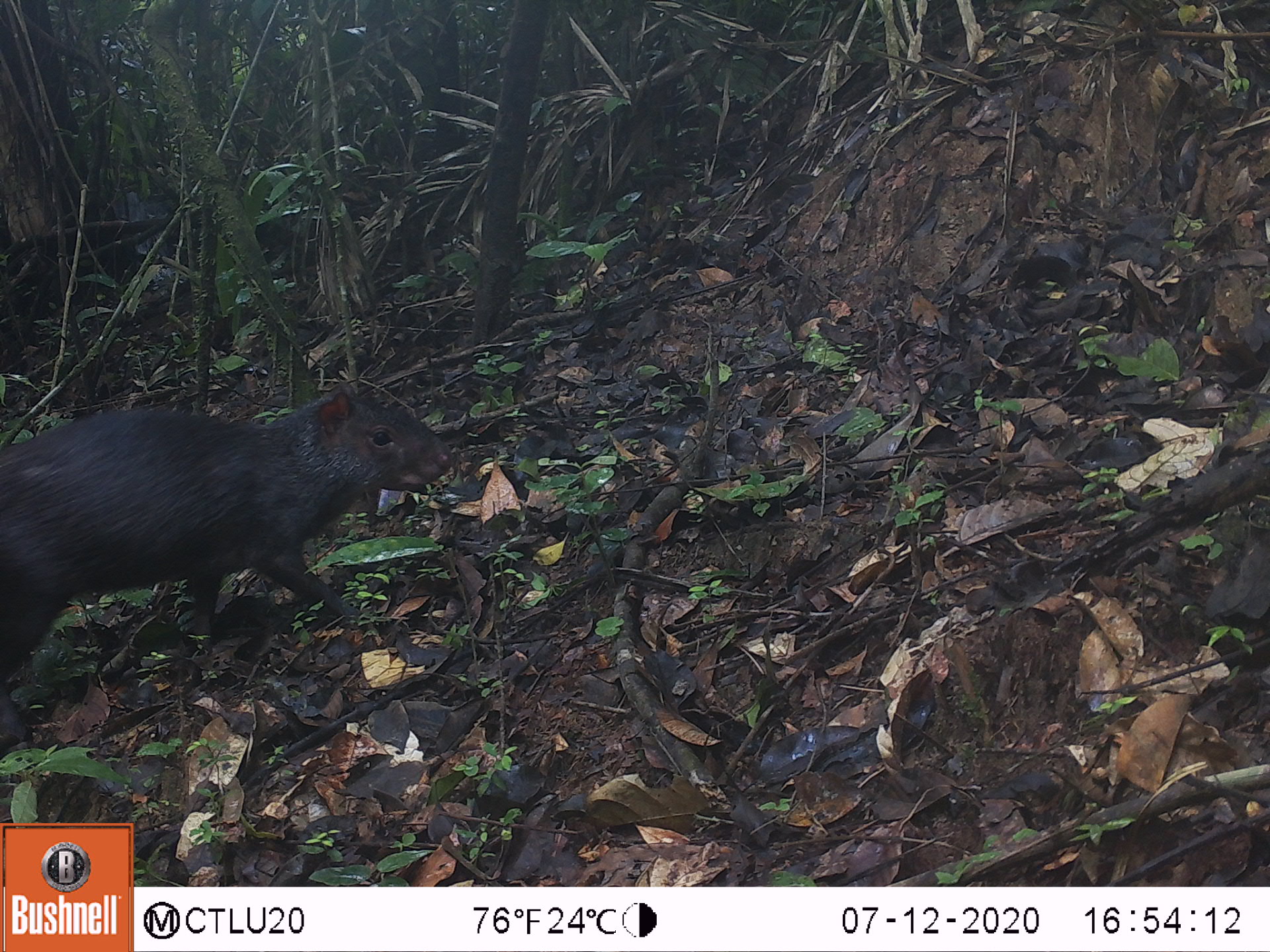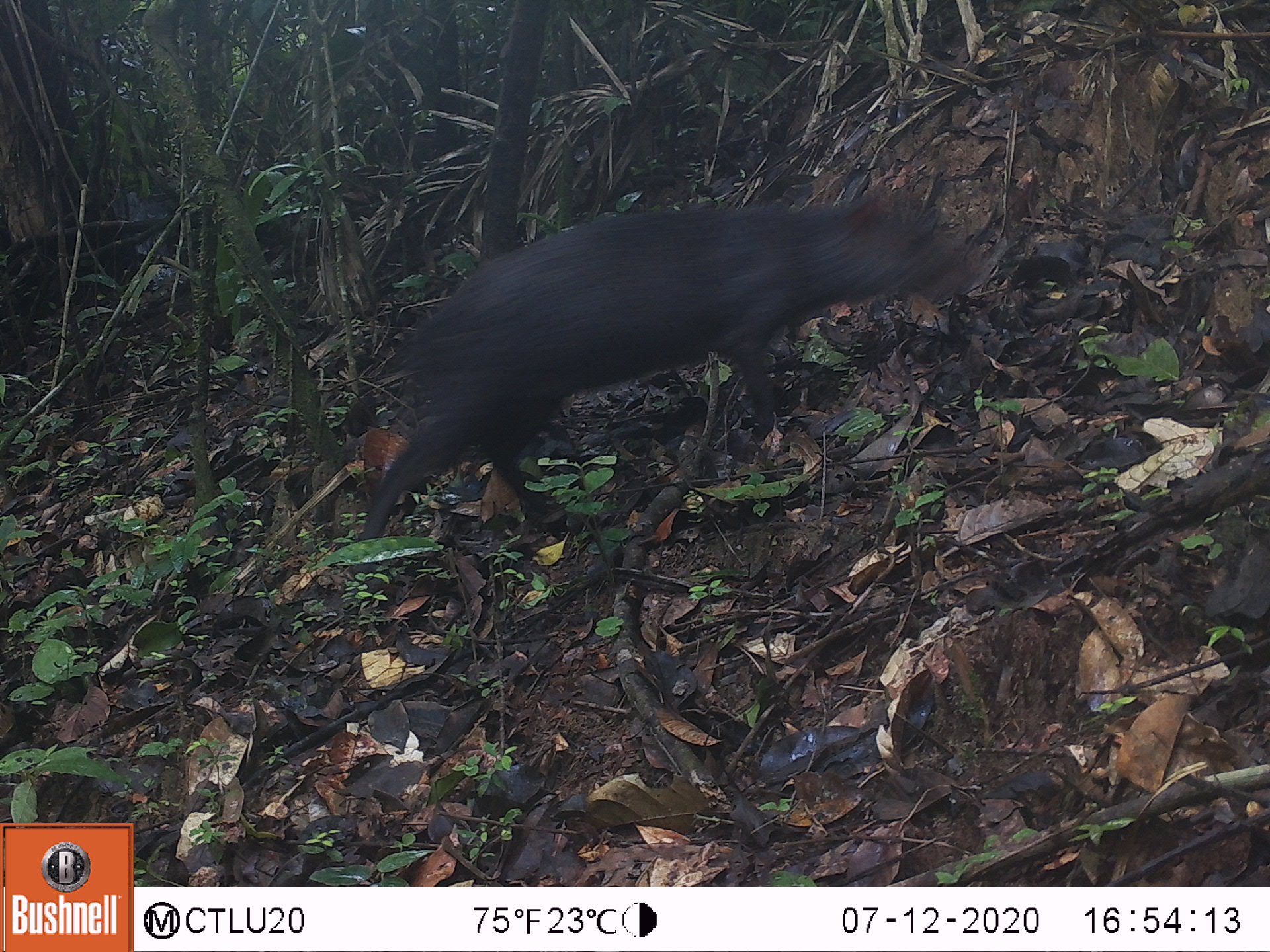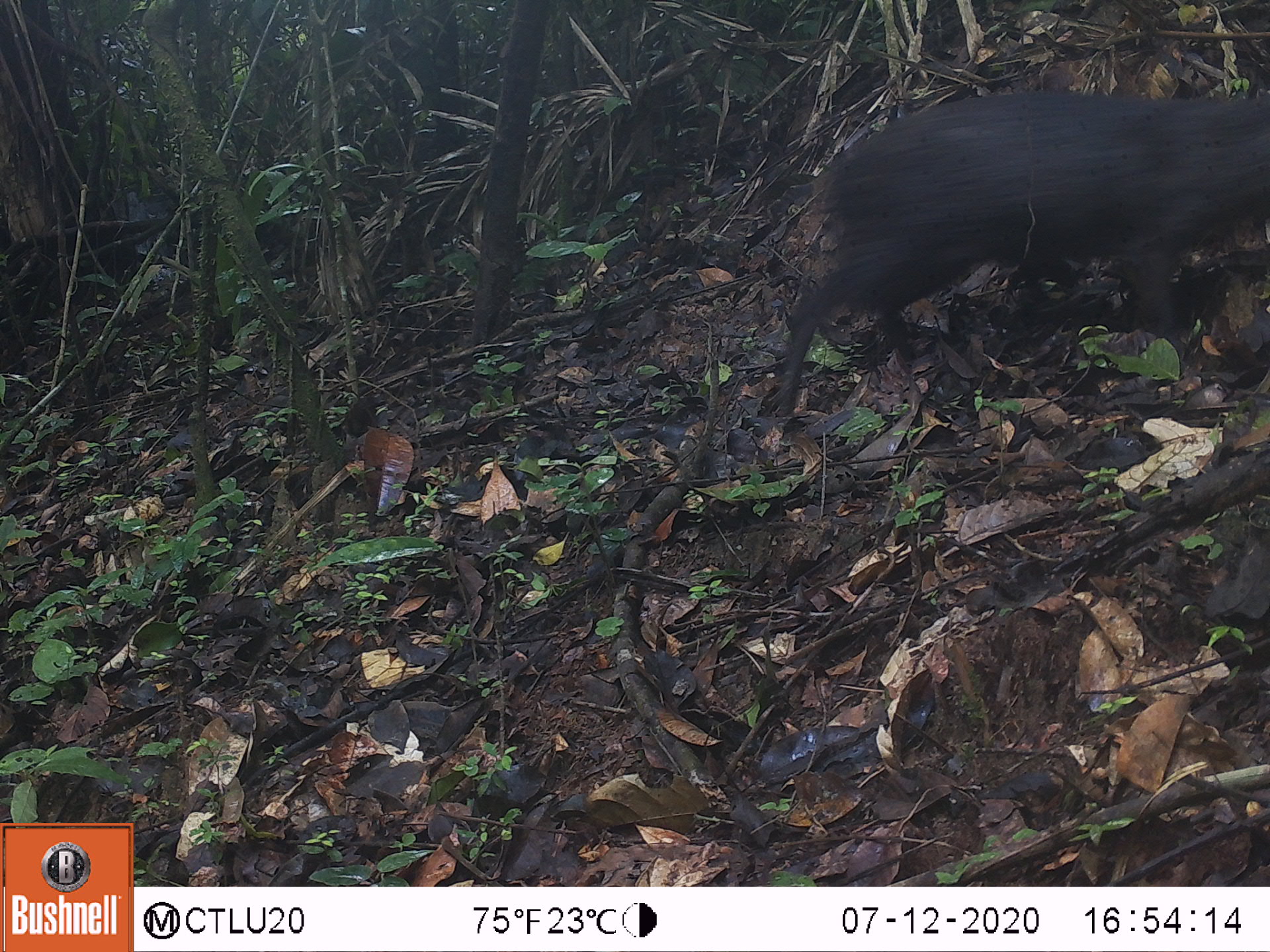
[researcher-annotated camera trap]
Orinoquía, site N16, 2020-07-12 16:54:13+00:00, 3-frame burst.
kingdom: Animalia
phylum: Chordata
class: Mammalia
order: Rodentia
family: Dasyproctidae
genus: Dasyprocta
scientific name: Dasyprocta fuliginosa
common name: black agouti